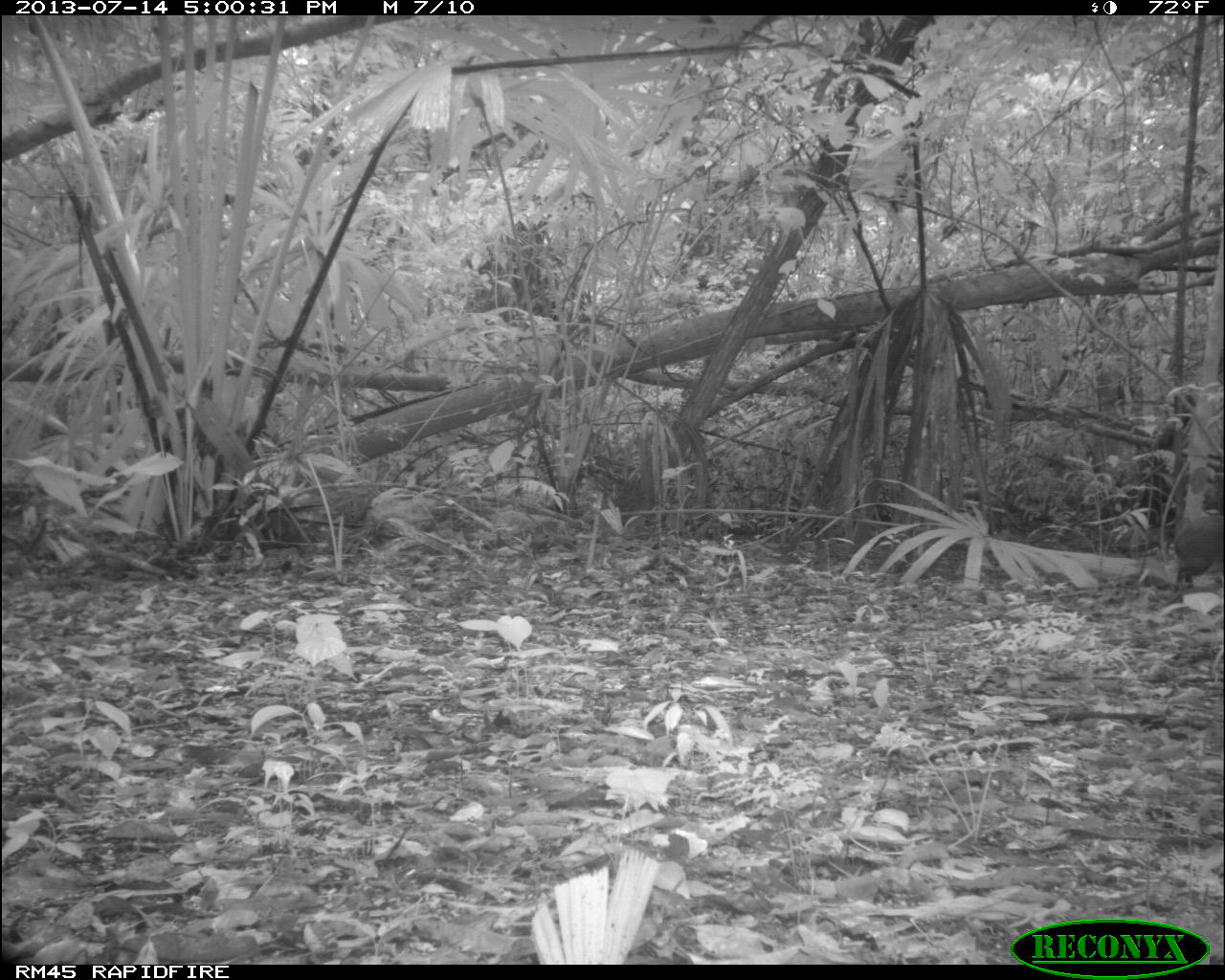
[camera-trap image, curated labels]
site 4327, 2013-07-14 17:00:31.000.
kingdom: Animalia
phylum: Chordata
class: Mammalia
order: Rodentia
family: Dasyproctidae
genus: Dasyprocta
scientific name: Dasyprocta punctata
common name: central american agouti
Dasyprocta punctata (central american agouti), count 1.